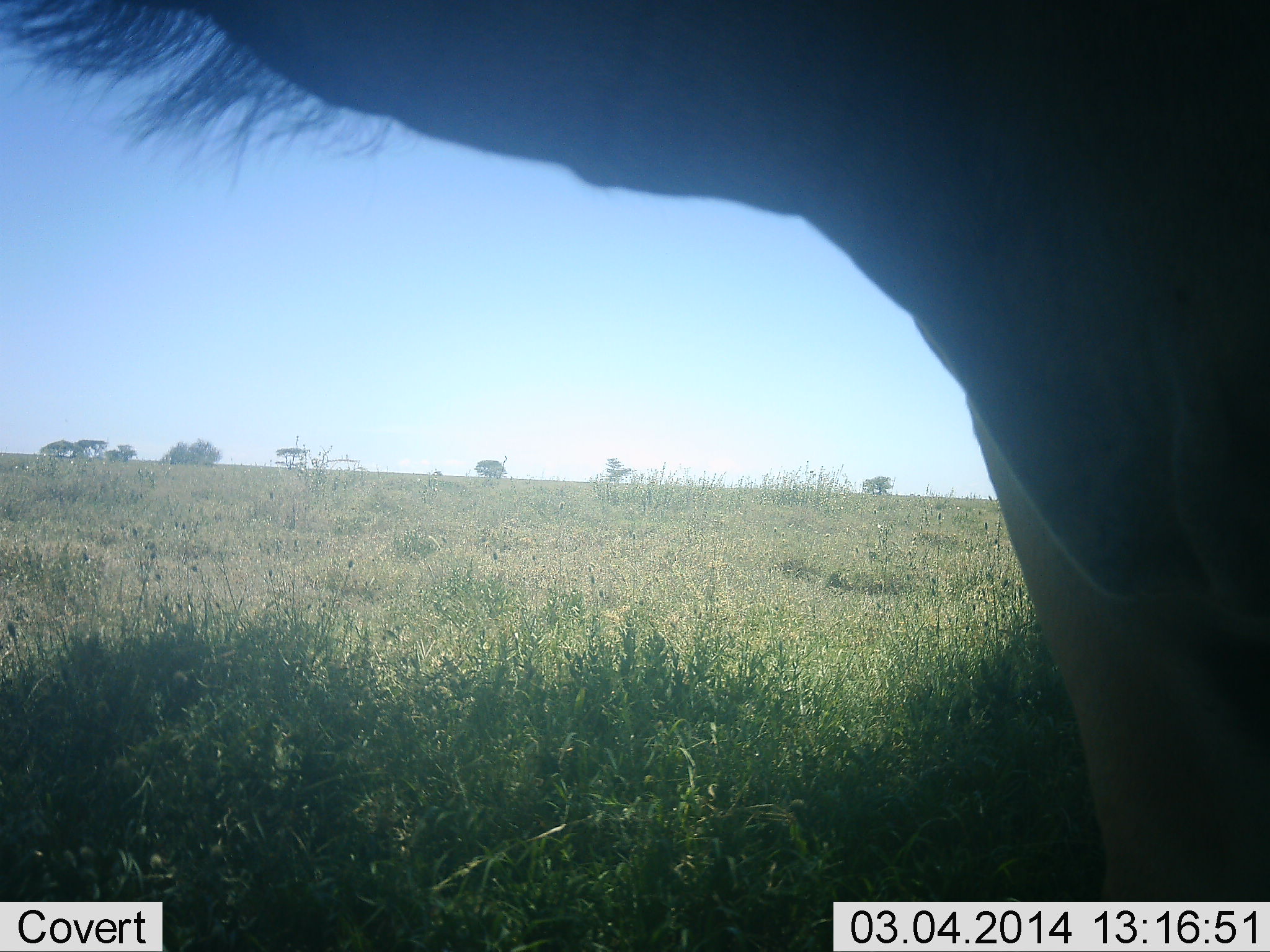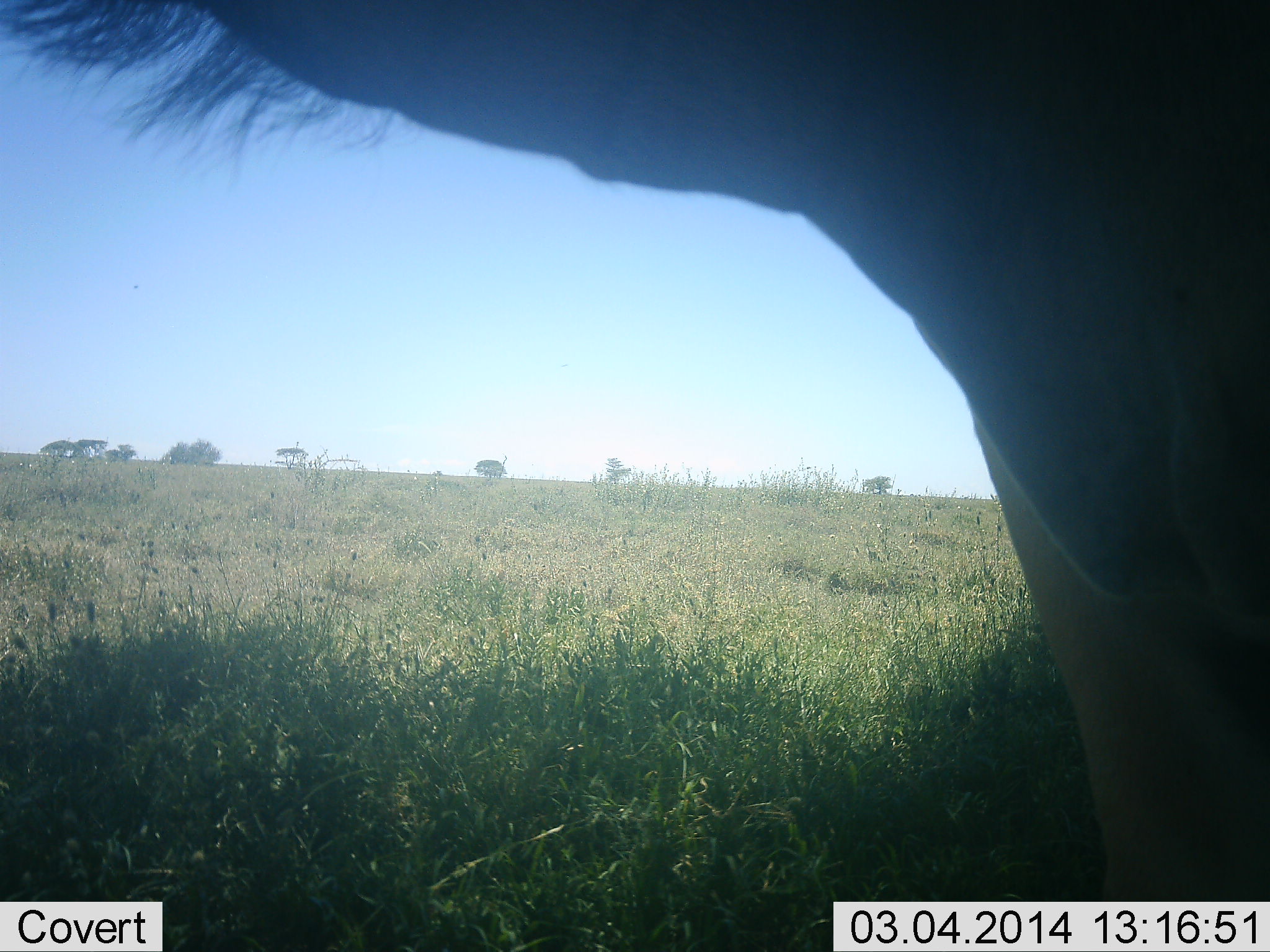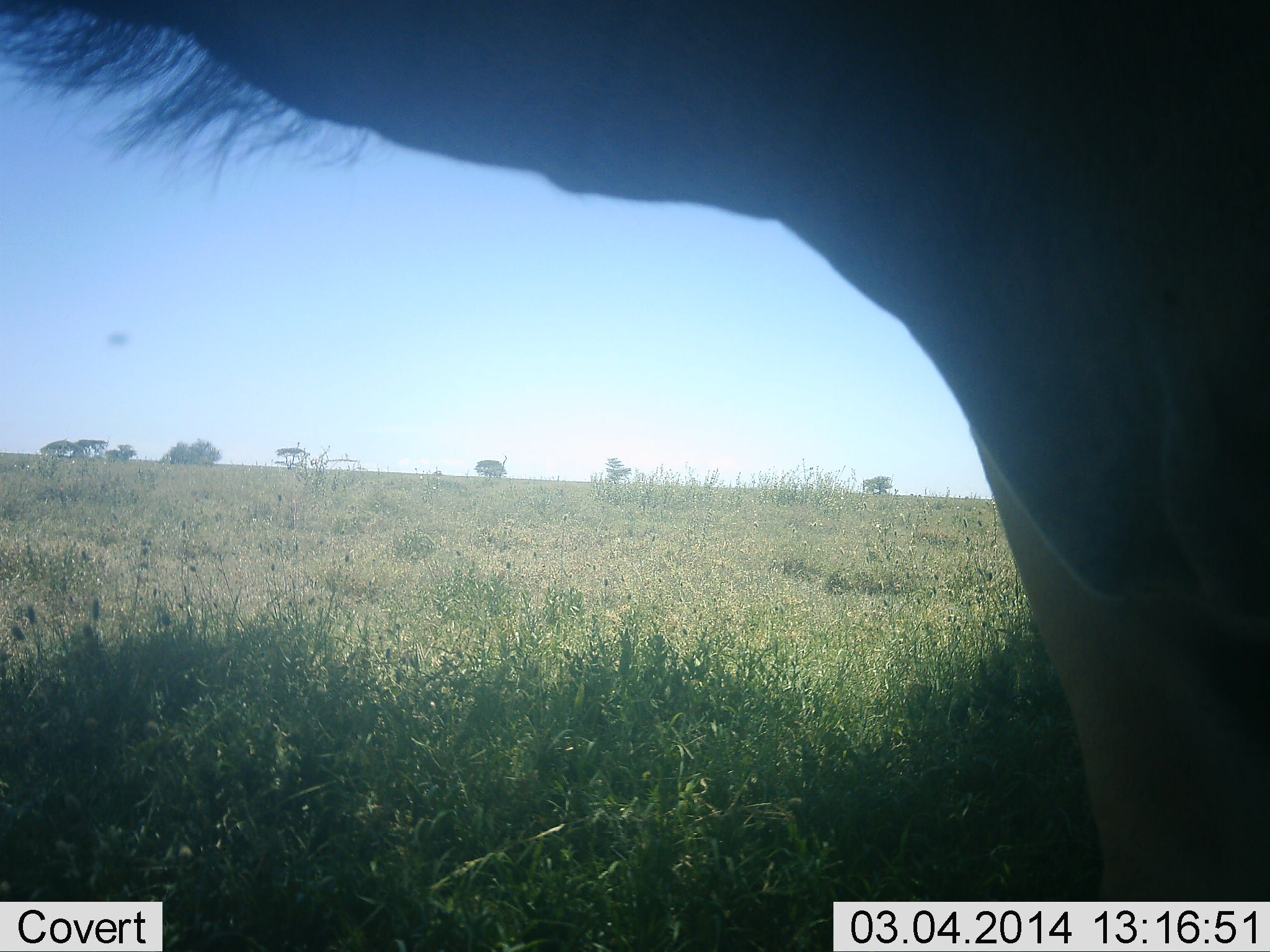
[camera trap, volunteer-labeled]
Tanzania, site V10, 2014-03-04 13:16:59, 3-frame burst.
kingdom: Animalia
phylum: Chordata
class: Mammalia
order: Artiodactyla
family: Bovidae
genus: Connochaetes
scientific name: Connochaetes taurinus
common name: blue wildebeest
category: wildebeest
Wildebeest (blue wildebeest) (Connochaetes taurinus), count 1. Behavior (volunteer vote fractions): standing 100%, resting 0%, moving 0%, interacting 0%. Young present (vote fraction): 0%. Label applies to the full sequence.